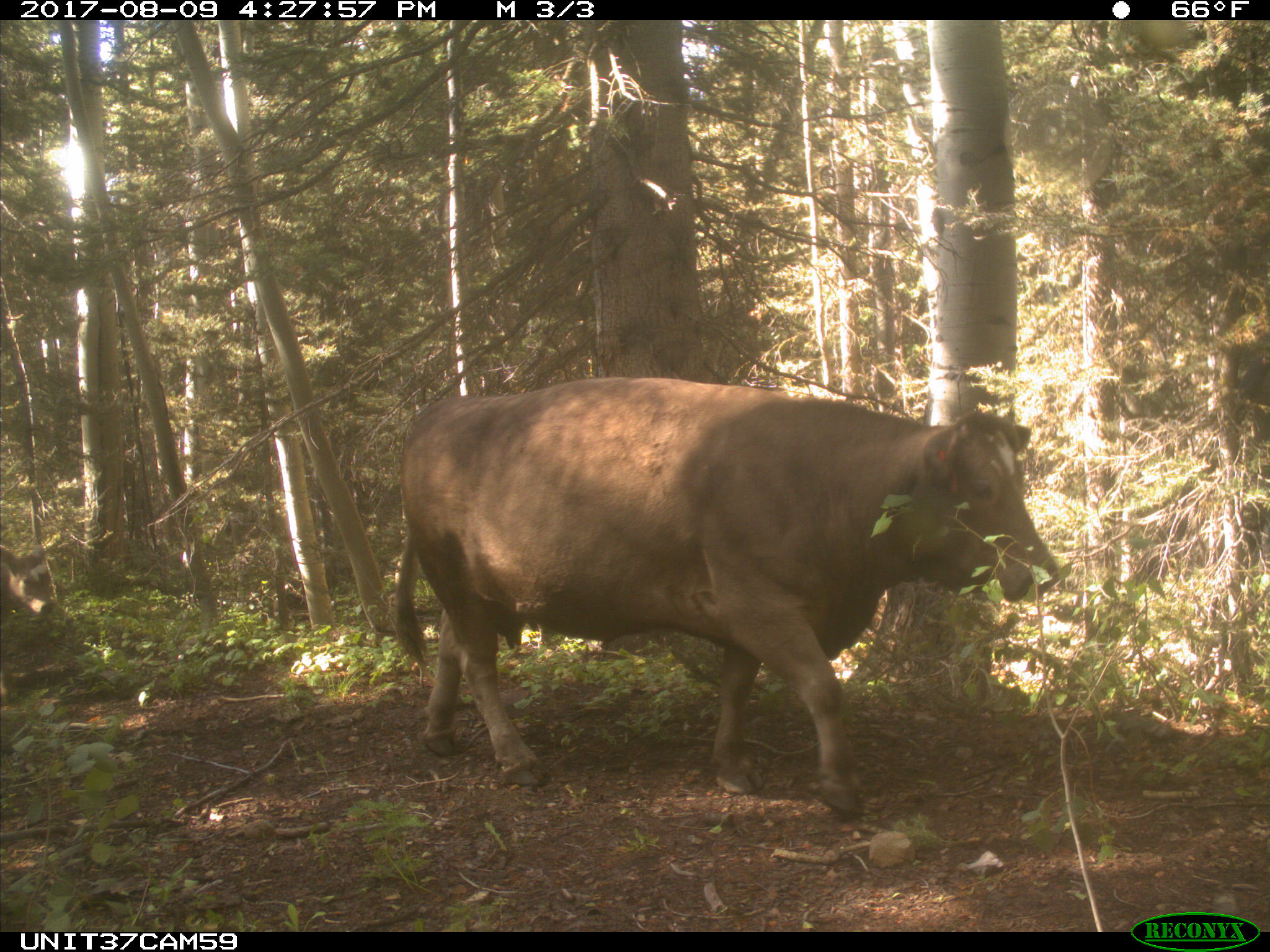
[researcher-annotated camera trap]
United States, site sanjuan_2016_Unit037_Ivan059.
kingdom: Animalia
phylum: Chordata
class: Mammalia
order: Artiodactyla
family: Bovidae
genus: Bos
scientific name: Bos taurus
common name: domestic cow